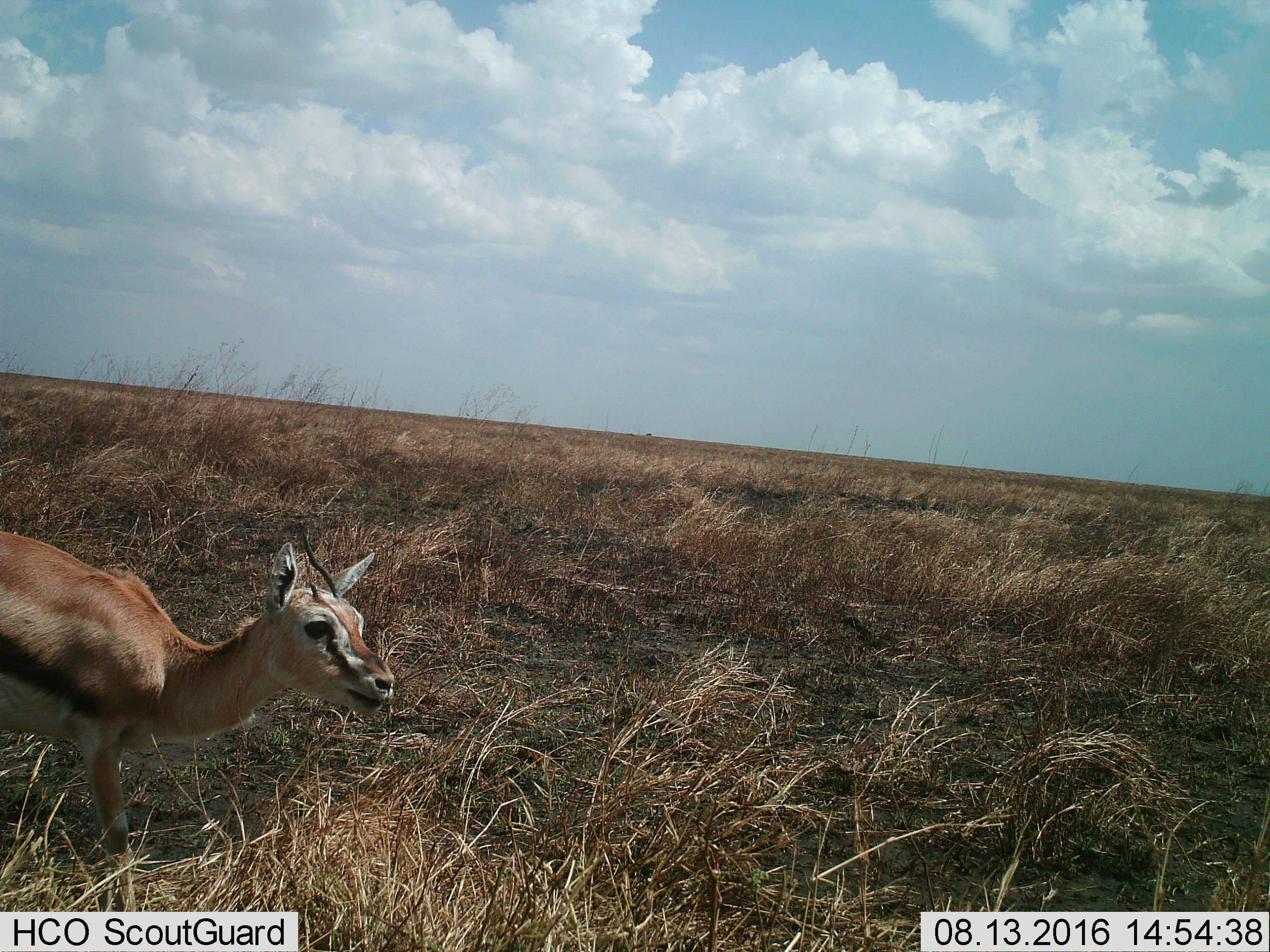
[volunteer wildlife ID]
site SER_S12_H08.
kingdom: Animalia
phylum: Chordata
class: Mammalia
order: Artiodactyla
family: Bovidae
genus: Eudorcas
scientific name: Eudorcas thomsonii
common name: thomson's gazelle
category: gazellethomsons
Gazellethomsons (thomson's gazelle) (Eudorcas thomsonii), count 1. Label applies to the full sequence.